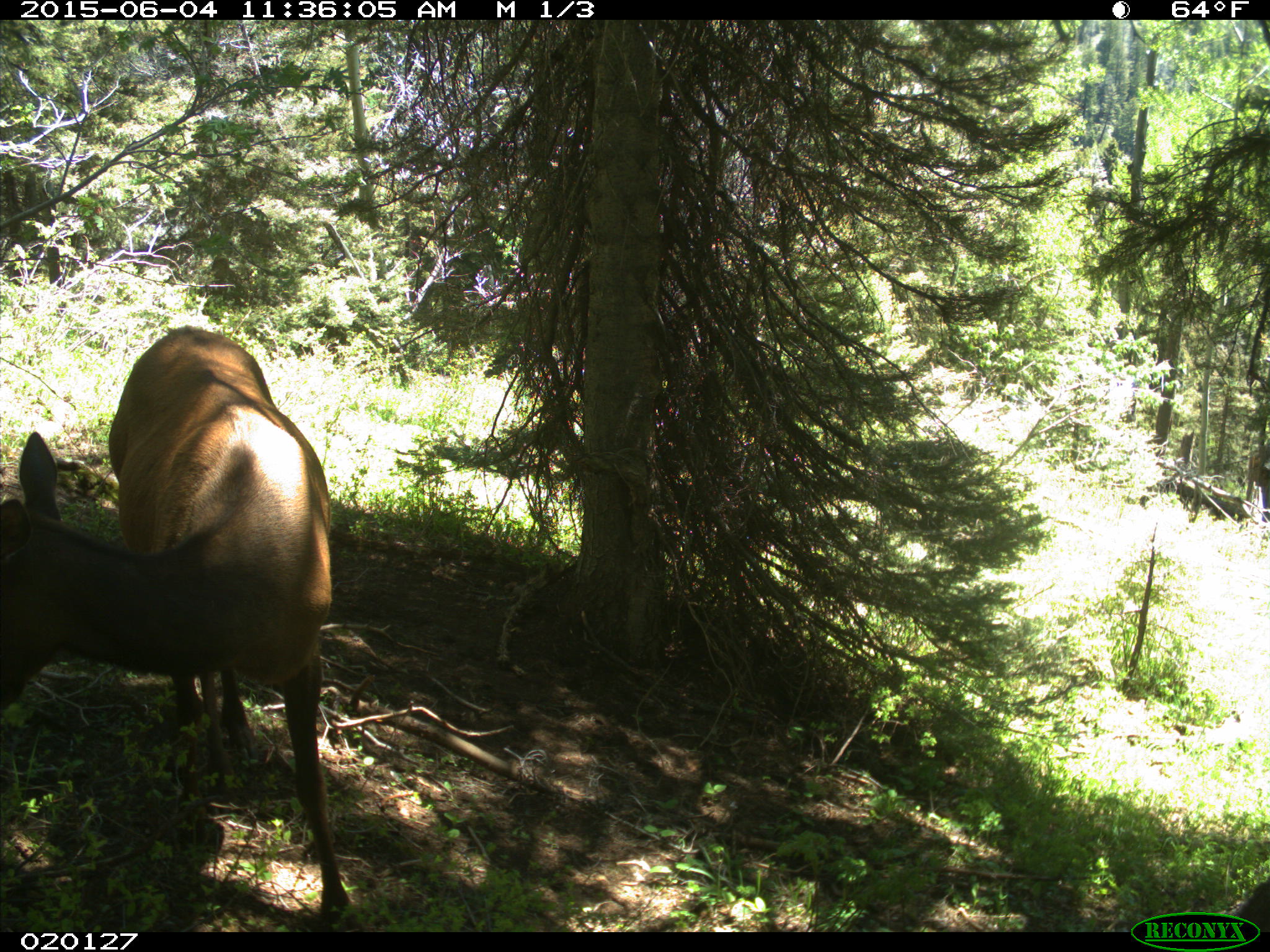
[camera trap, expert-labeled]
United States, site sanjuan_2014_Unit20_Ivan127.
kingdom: Animalia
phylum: Chordata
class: Mammalia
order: Artiodactyla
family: Cervidae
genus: Cervus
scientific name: Cervus elaphus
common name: red deer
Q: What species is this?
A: Cervus elaphus (red deer).